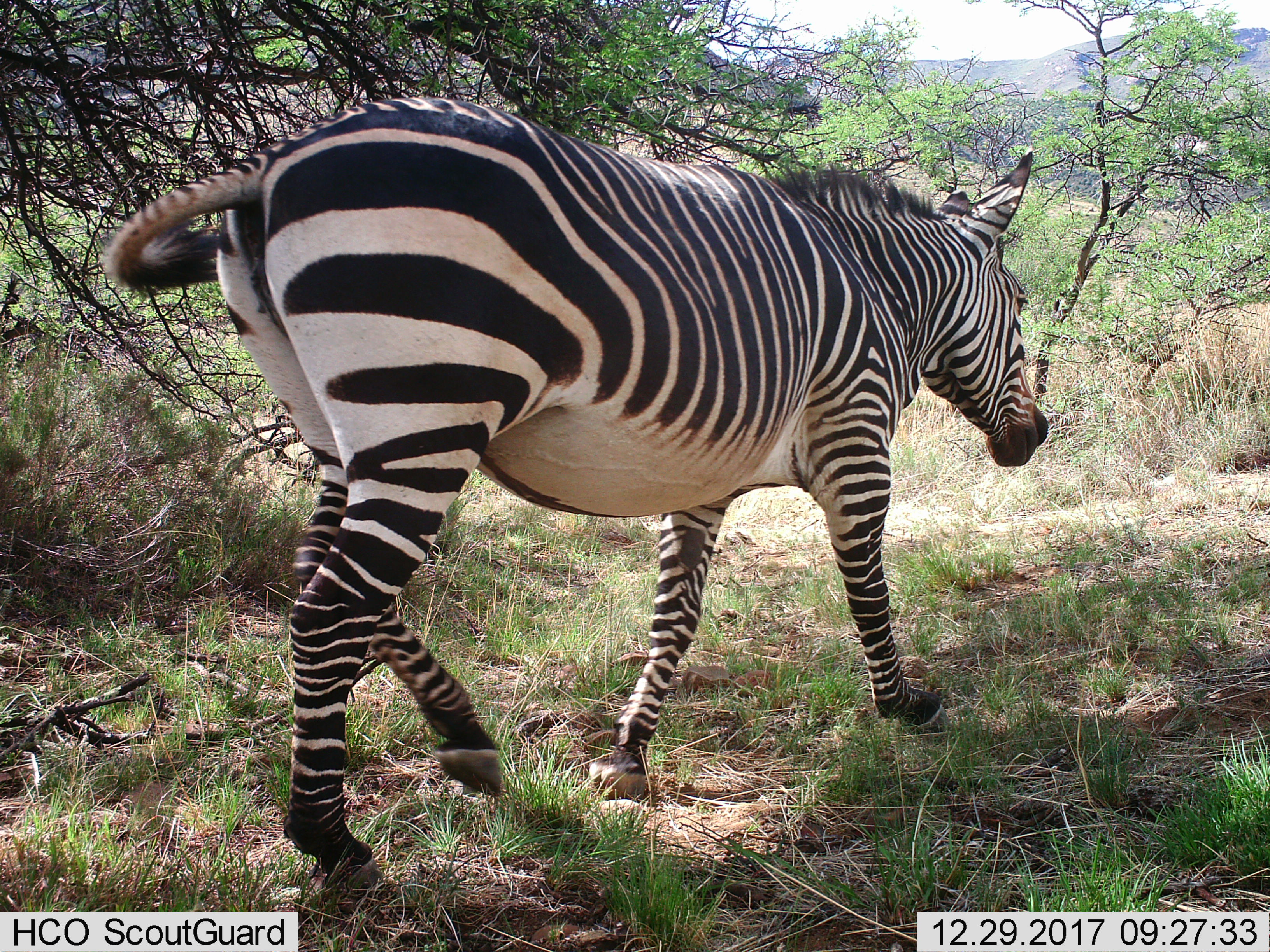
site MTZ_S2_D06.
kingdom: Animalia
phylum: Chordata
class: Mammalia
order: Perissodactyla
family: Equidae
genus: Equus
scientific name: Equus zebra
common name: mountain zebra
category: zebramountain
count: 1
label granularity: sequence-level